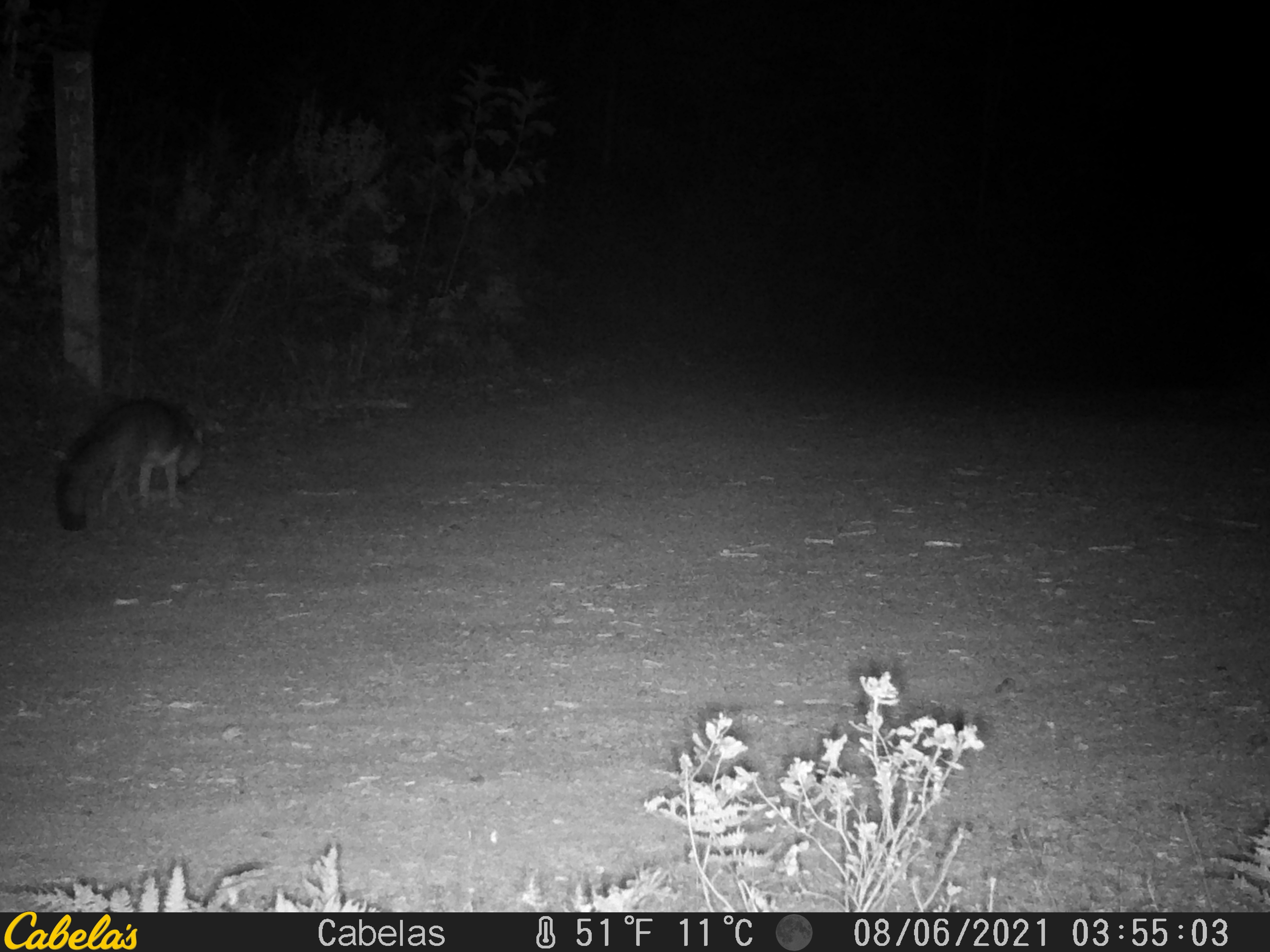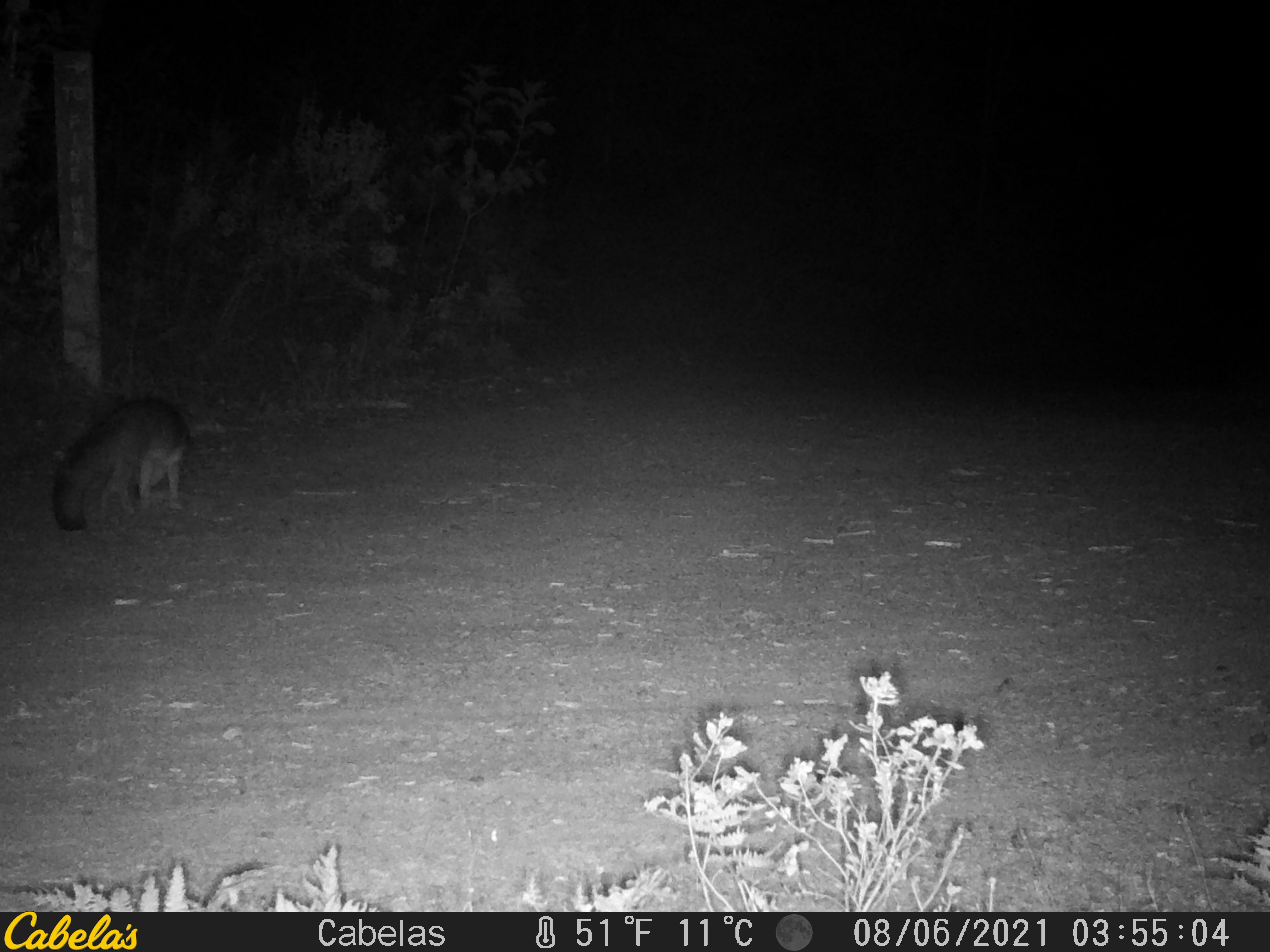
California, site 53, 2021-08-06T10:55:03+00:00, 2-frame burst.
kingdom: Animalia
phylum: Chordata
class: Mammalia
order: Carnivora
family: Canidae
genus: Urocyon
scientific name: Urocyon cinereoargenteus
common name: gray fox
Gray fox (Urocyon cinereoargenteus).